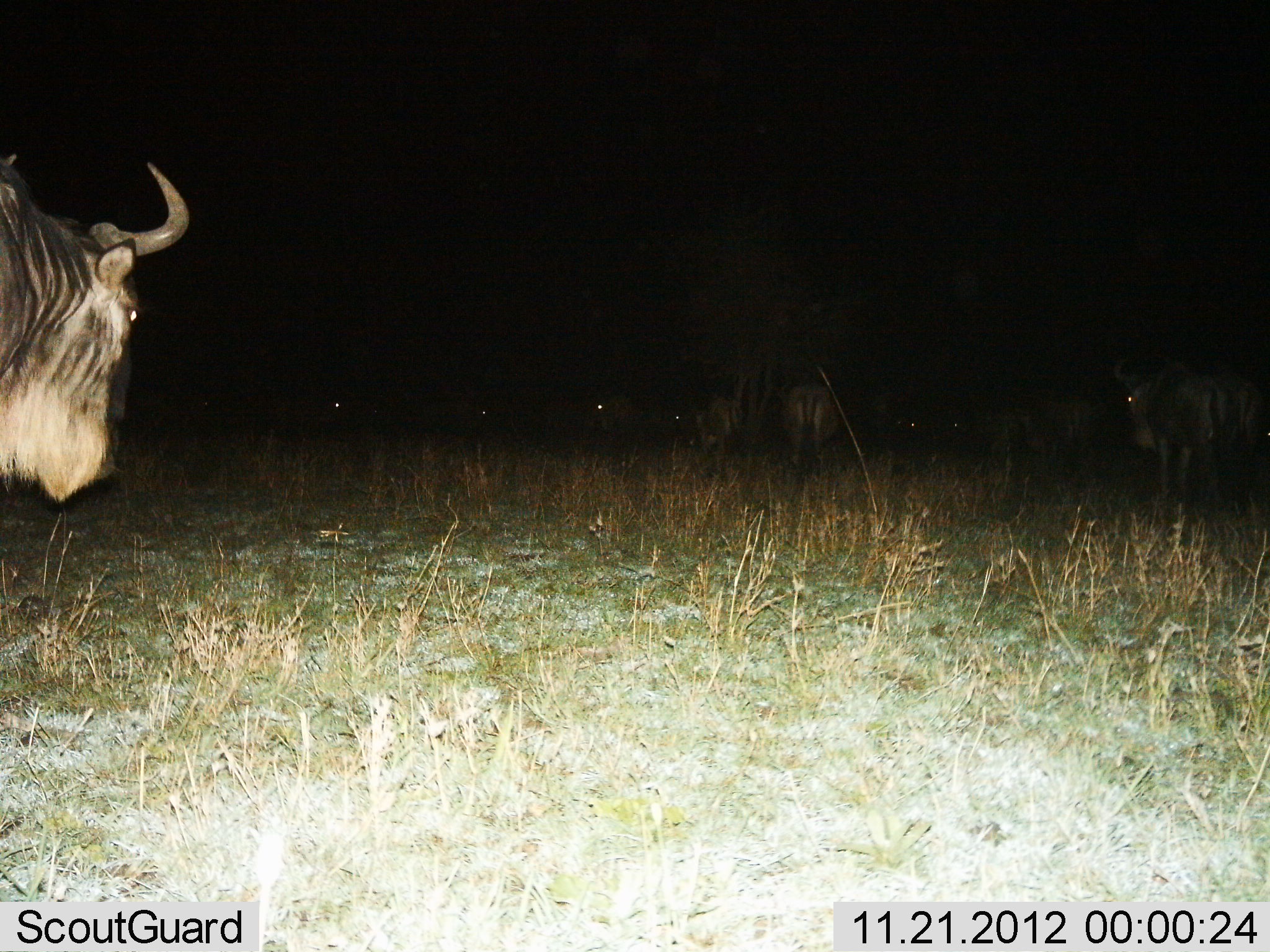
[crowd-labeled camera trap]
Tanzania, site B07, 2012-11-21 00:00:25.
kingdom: Animalia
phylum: Chordata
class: Mammalia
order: Artiodactyla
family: Bovidae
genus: Connochaetes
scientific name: Connochaetes taurinus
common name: blue wildebeest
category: wildebeest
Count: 9.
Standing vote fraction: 78%.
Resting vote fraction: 22%.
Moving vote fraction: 22%.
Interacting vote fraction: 0%.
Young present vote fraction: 0%.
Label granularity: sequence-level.